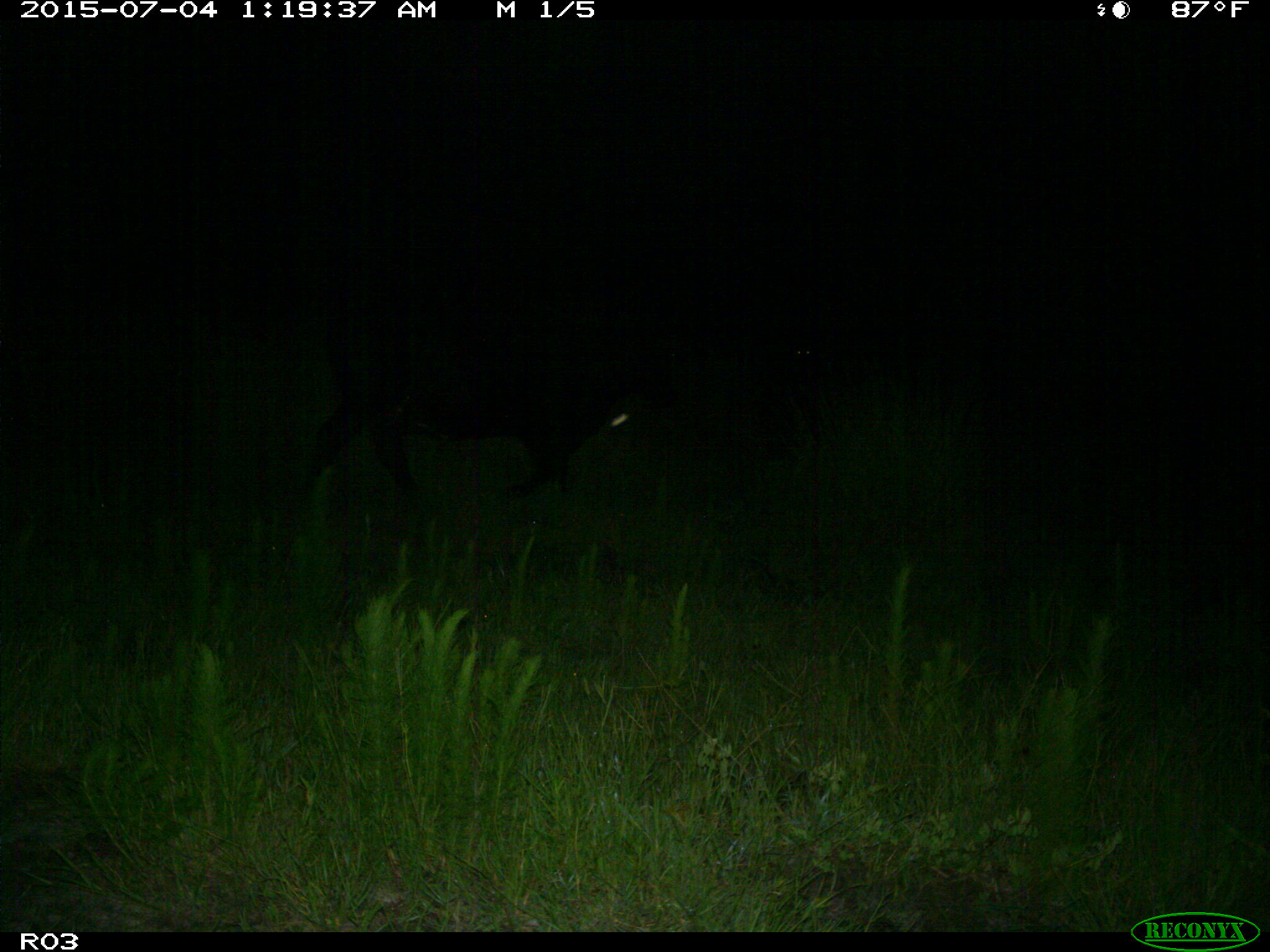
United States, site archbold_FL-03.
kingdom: Animalia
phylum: Chordata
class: Mammalia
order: Artiodactyla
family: Bovidae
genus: Bos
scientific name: Bos taurus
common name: domestic cow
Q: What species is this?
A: Bos taurus (domestic cow).